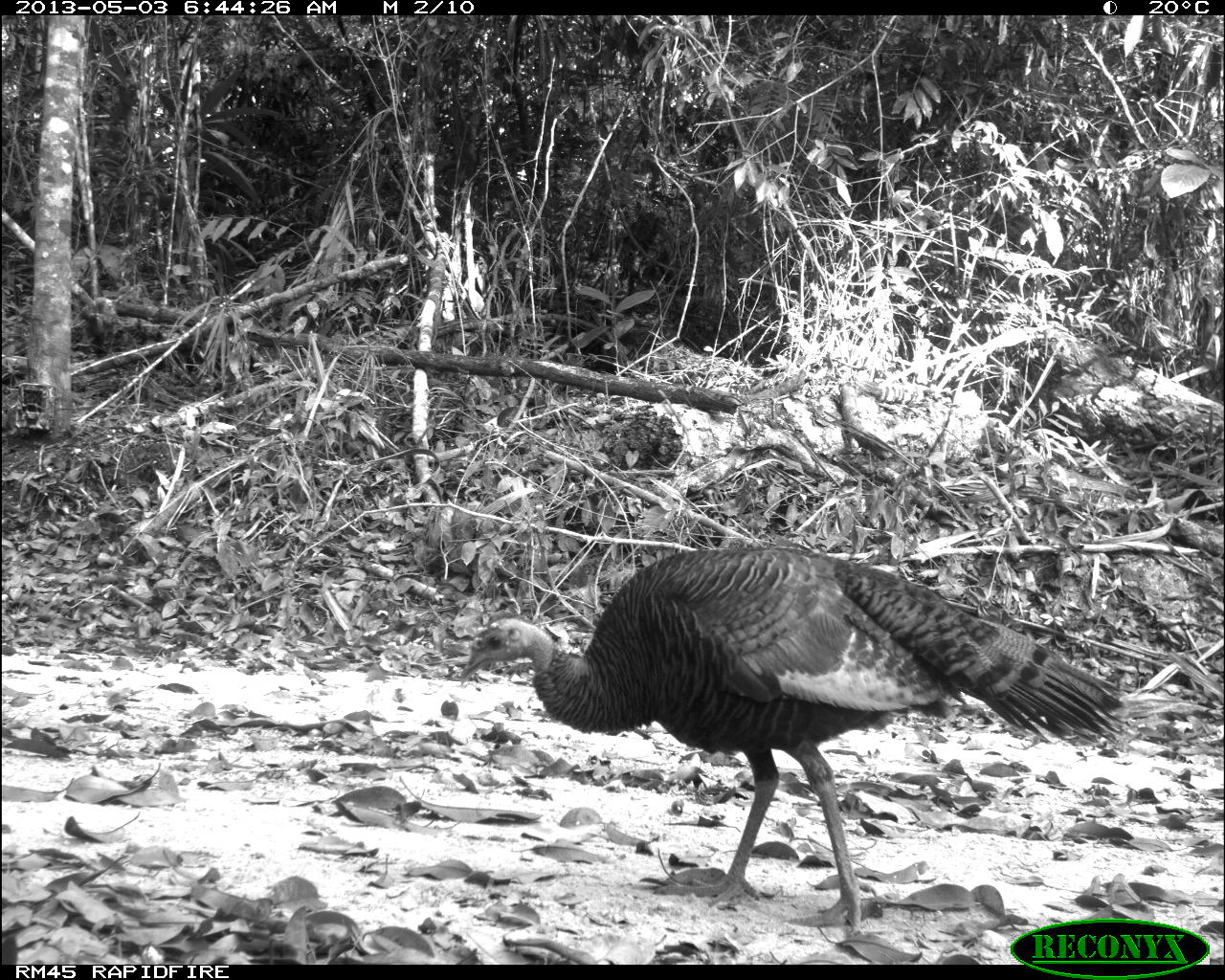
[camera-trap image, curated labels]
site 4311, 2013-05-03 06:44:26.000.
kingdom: Animalia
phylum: Chordata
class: Aves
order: Galliformes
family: Phasianidae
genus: Meleagris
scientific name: Meleagris ocellata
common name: ocellated turkey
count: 1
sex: female